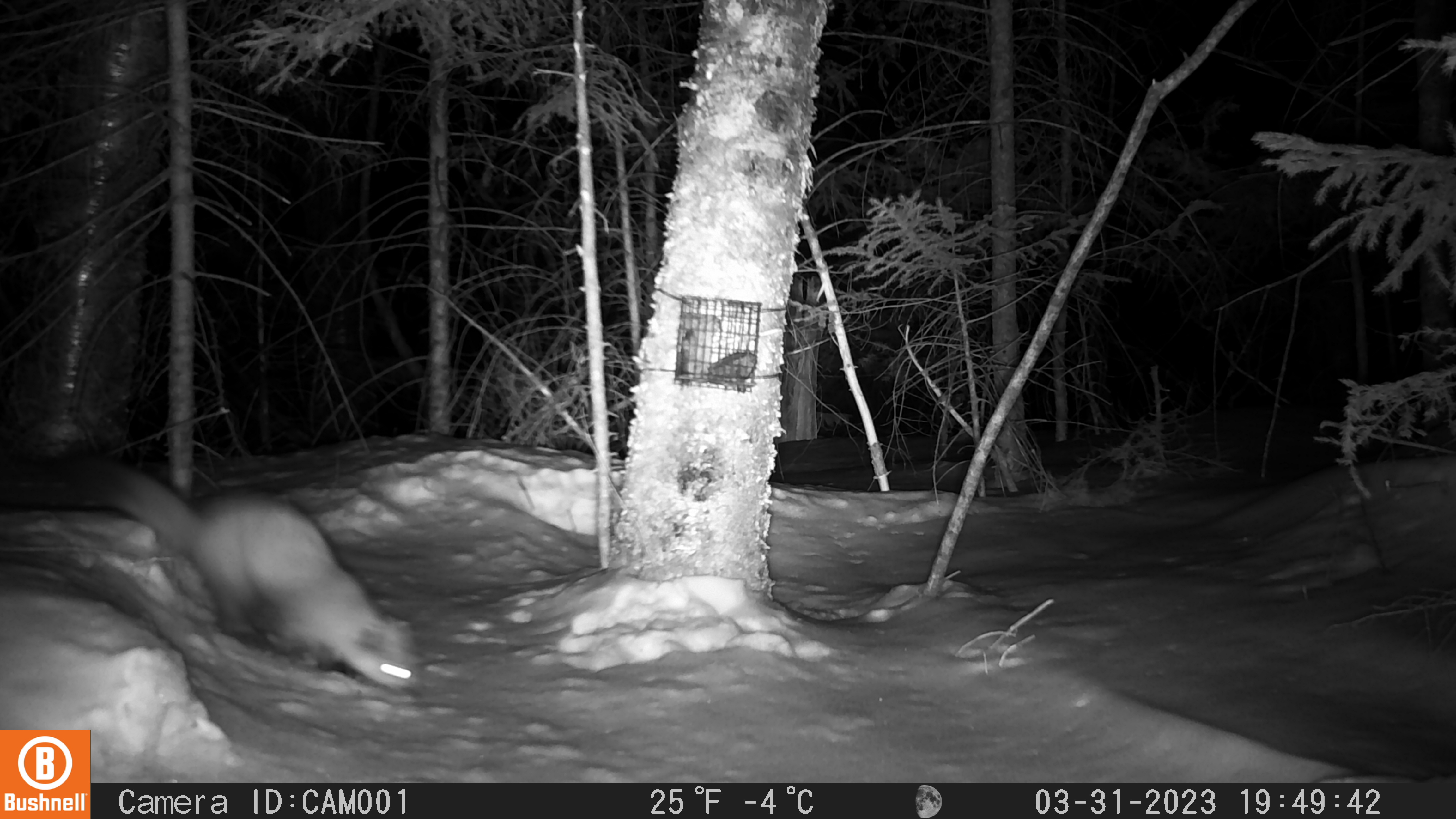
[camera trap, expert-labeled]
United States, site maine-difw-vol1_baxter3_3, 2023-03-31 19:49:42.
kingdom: Animalia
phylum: Chordata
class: Mammalia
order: Carnivora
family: Mustelidae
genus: Martes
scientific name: Martes americana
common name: american marten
American marten (Martes americana).